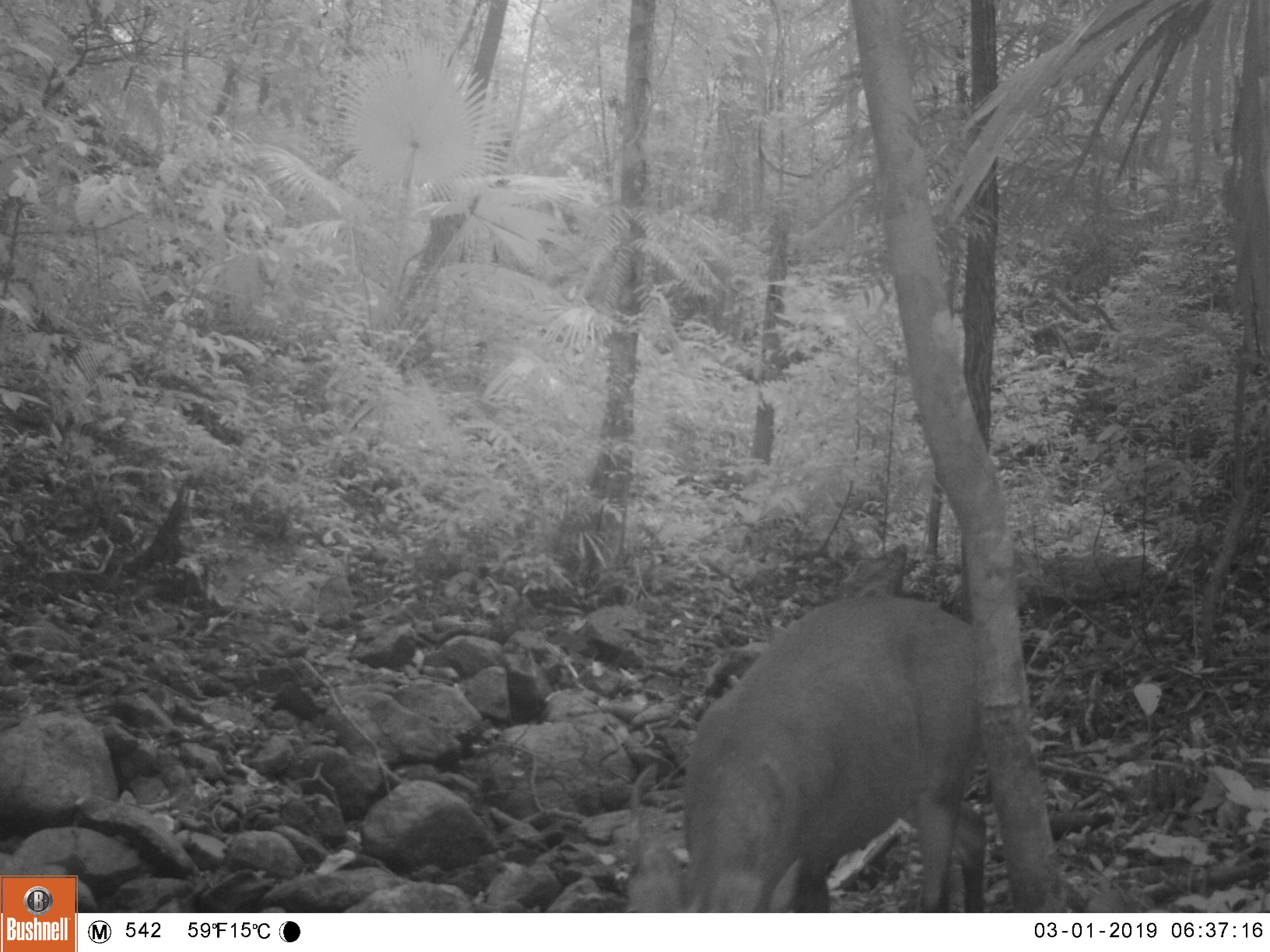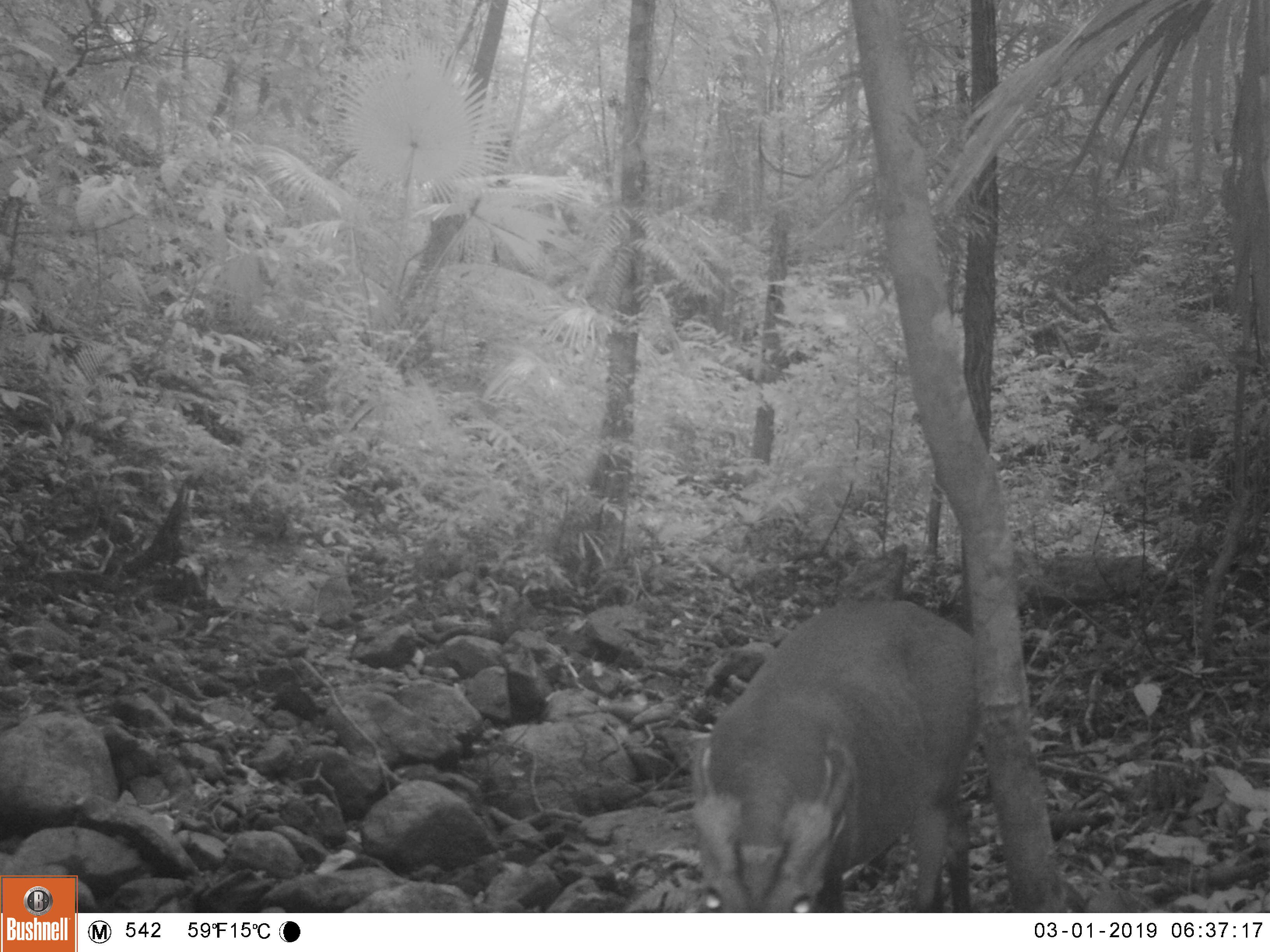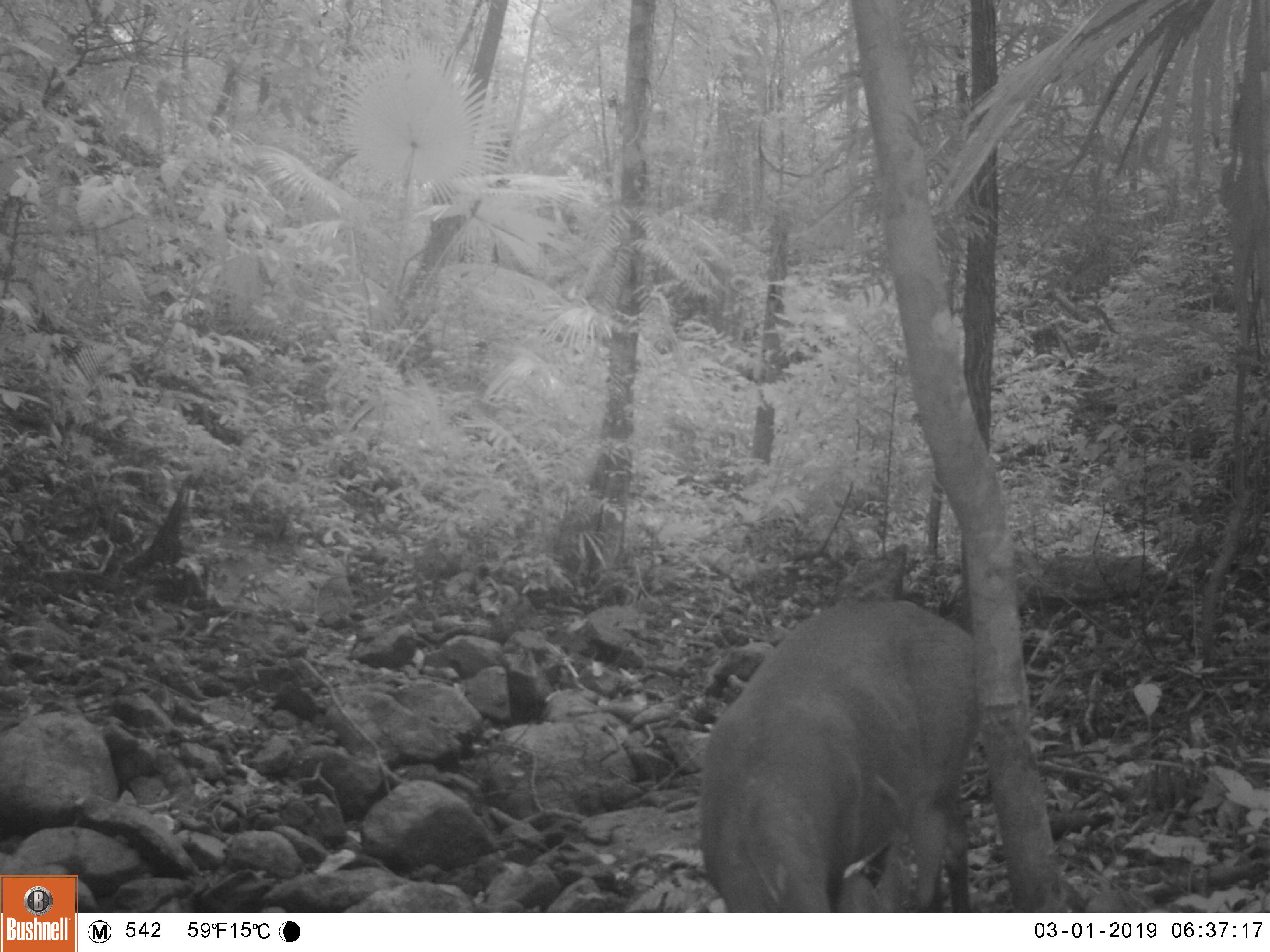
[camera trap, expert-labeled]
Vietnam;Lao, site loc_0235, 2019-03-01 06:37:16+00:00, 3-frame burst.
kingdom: Animalia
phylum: Chordata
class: Mammalia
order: Artiodactyla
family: Cervidae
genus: Muntiacus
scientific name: Muntiacus vuquangensis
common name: large-antlered muntjac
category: large antlered muntjac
Large antlered muntjac (large-antlered muntjac) (Muntiacus vuquangensis). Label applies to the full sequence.